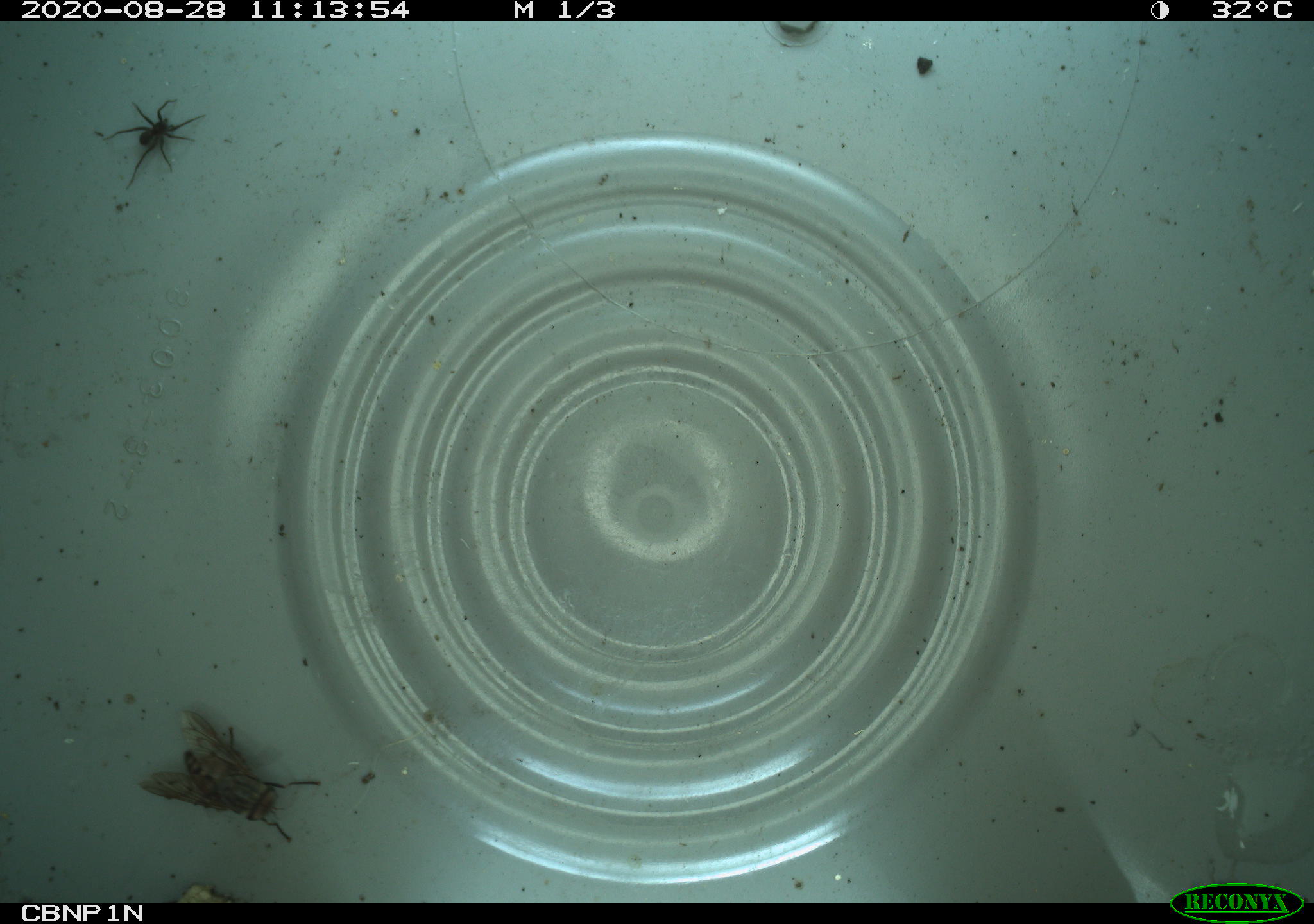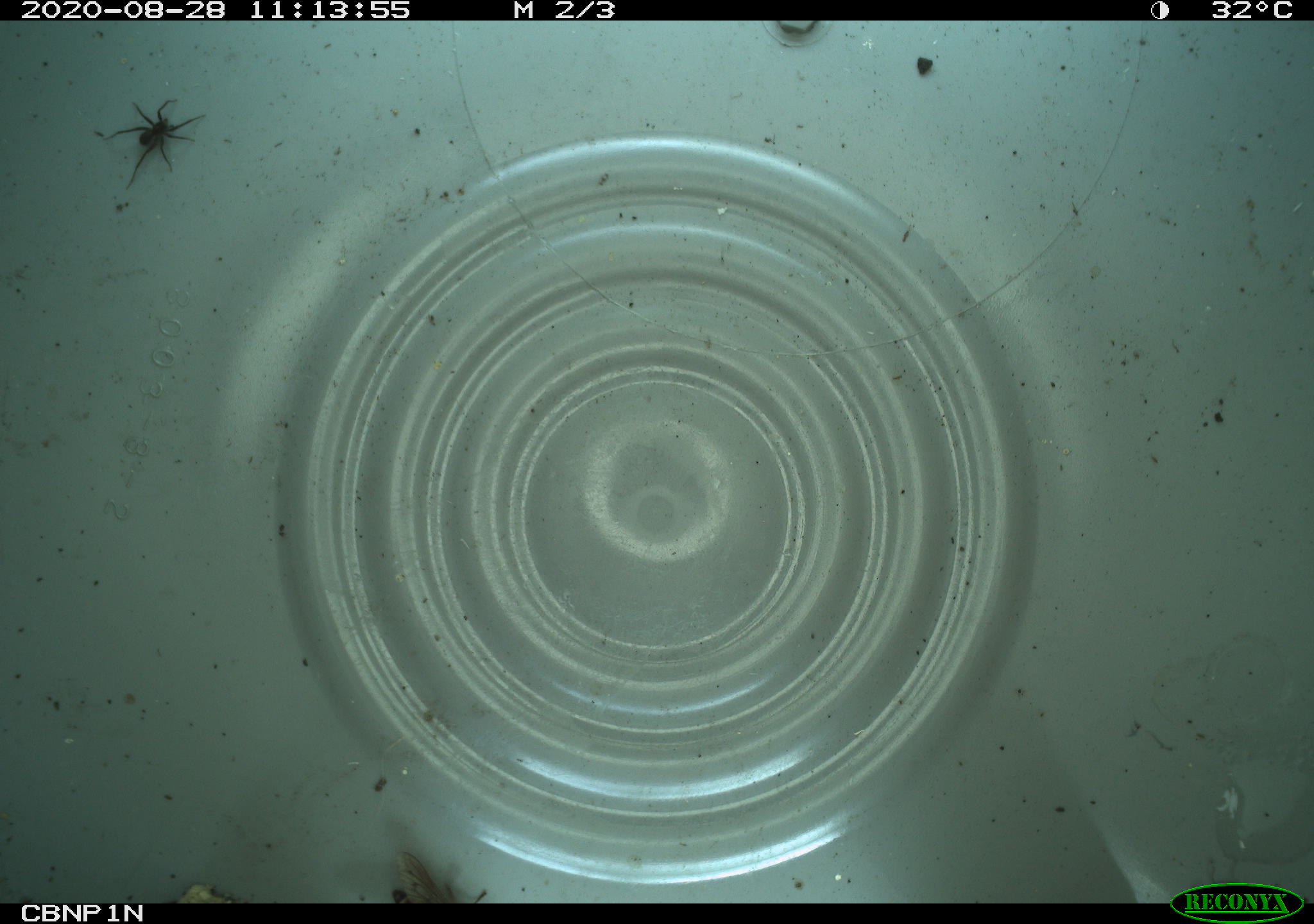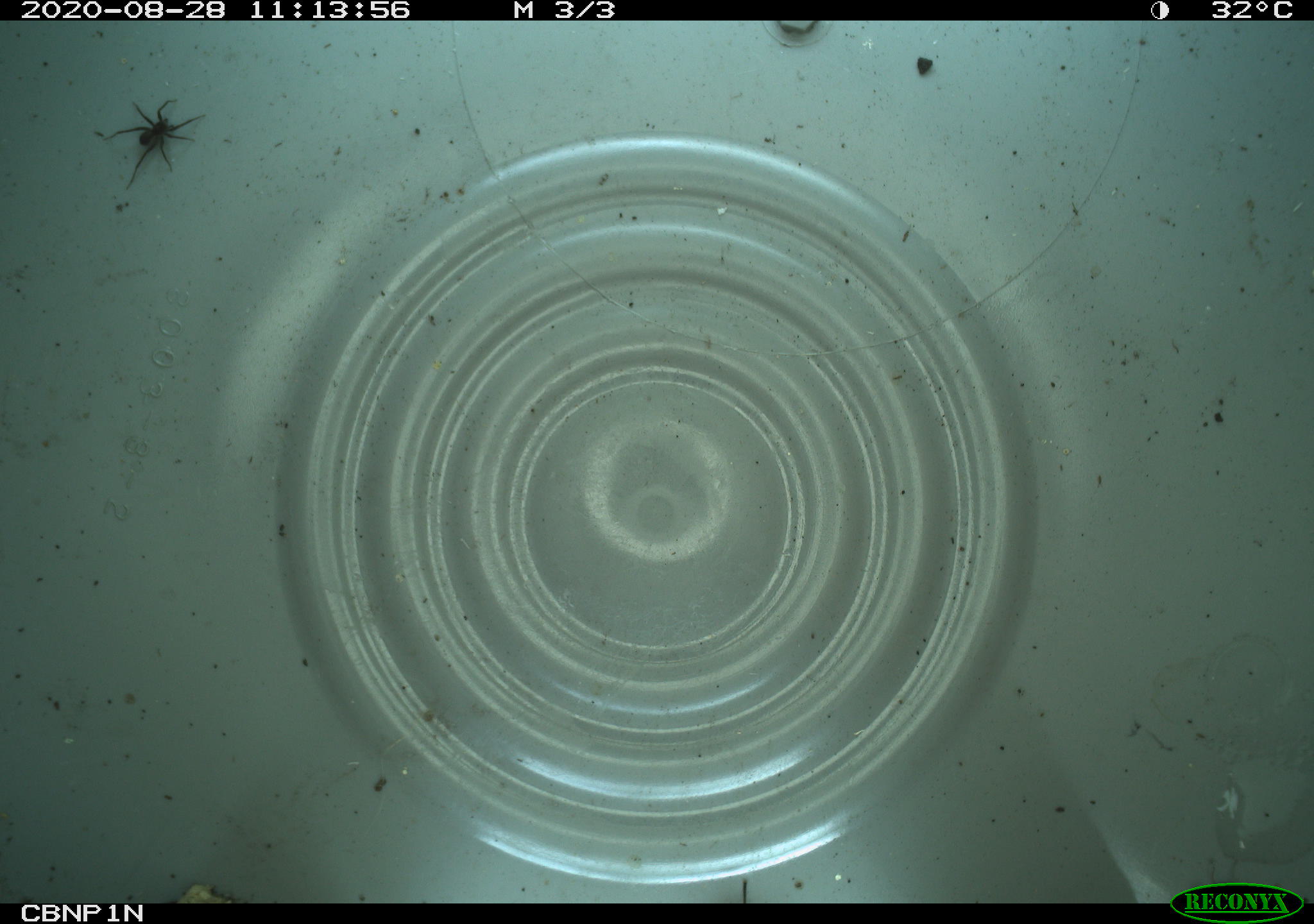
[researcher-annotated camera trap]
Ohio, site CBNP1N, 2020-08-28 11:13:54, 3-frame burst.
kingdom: Animalia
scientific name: Animalia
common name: animal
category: invertebrate